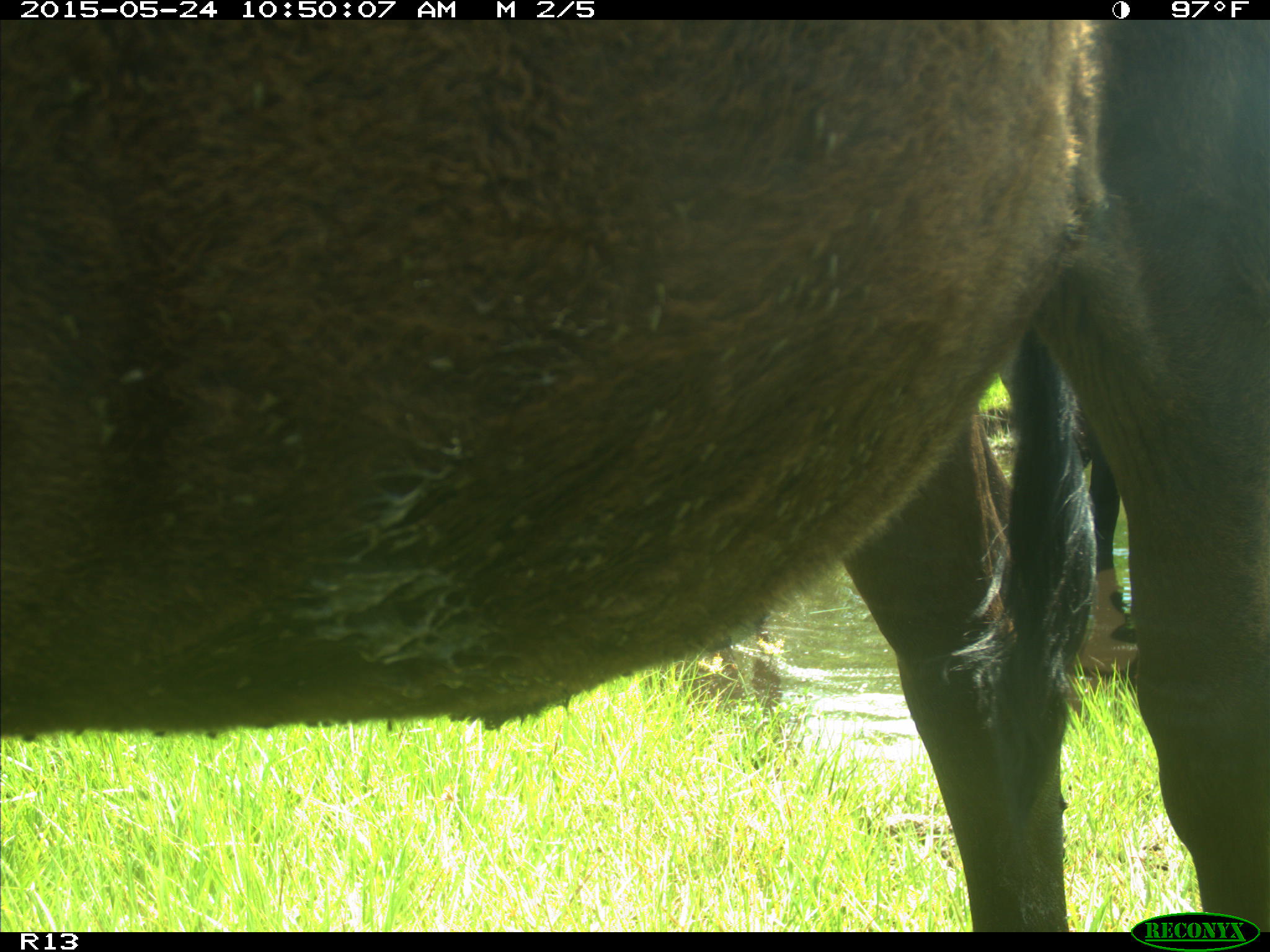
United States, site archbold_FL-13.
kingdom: Animalia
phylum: Chordata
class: Mammalia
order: Artiodactyla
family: Bovidae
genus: Bos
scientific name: Bos taurus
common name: domestic cow